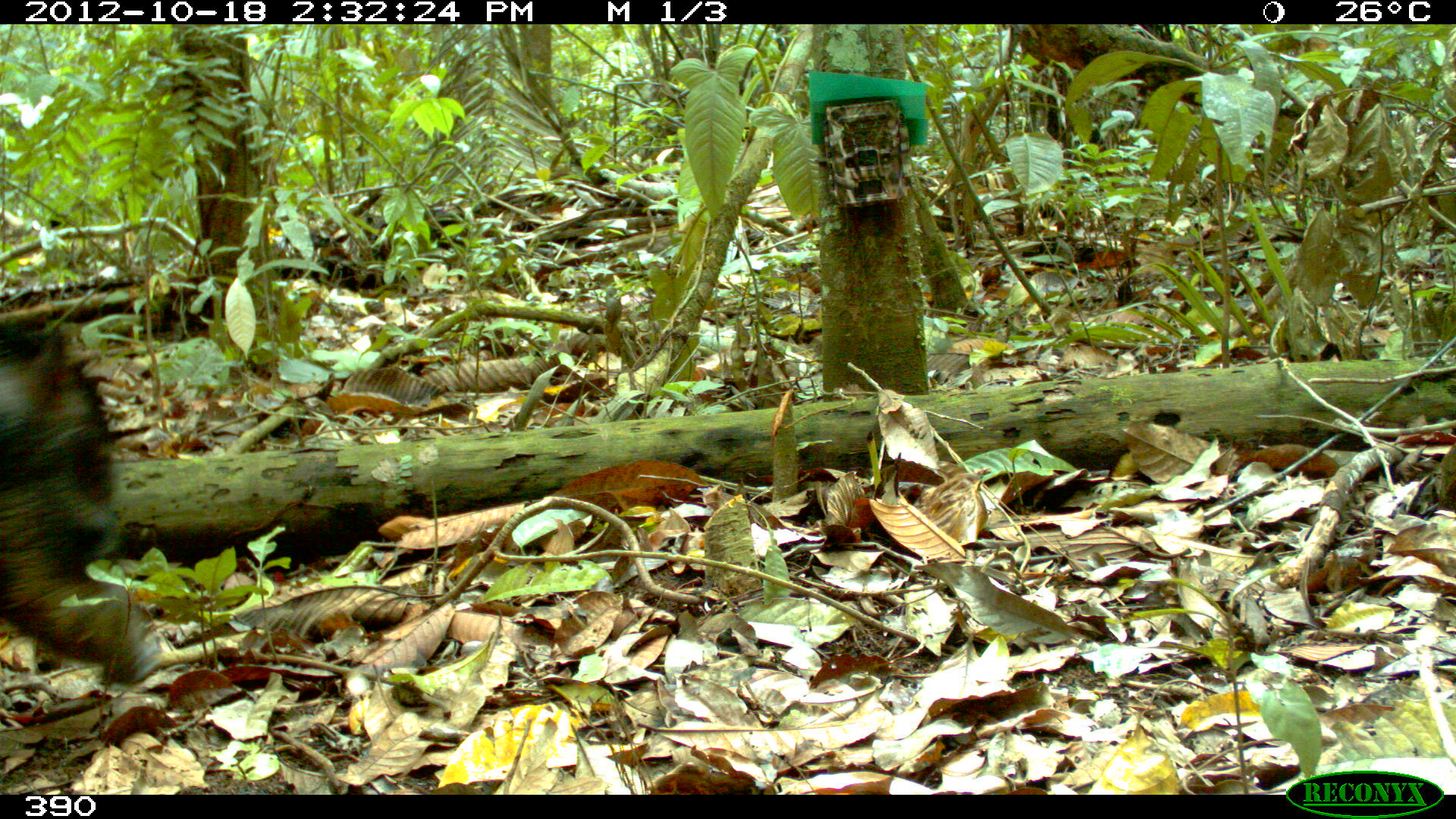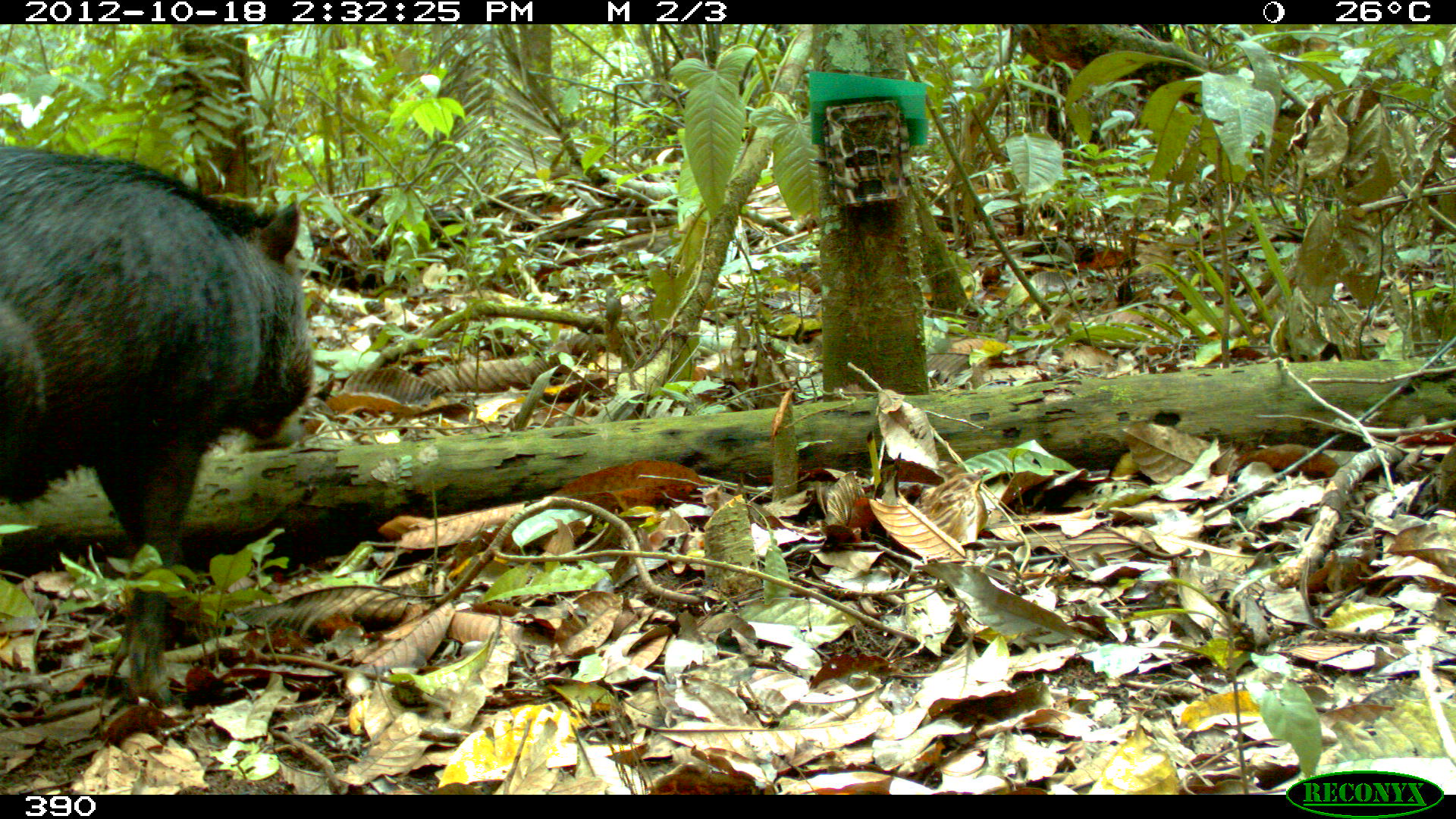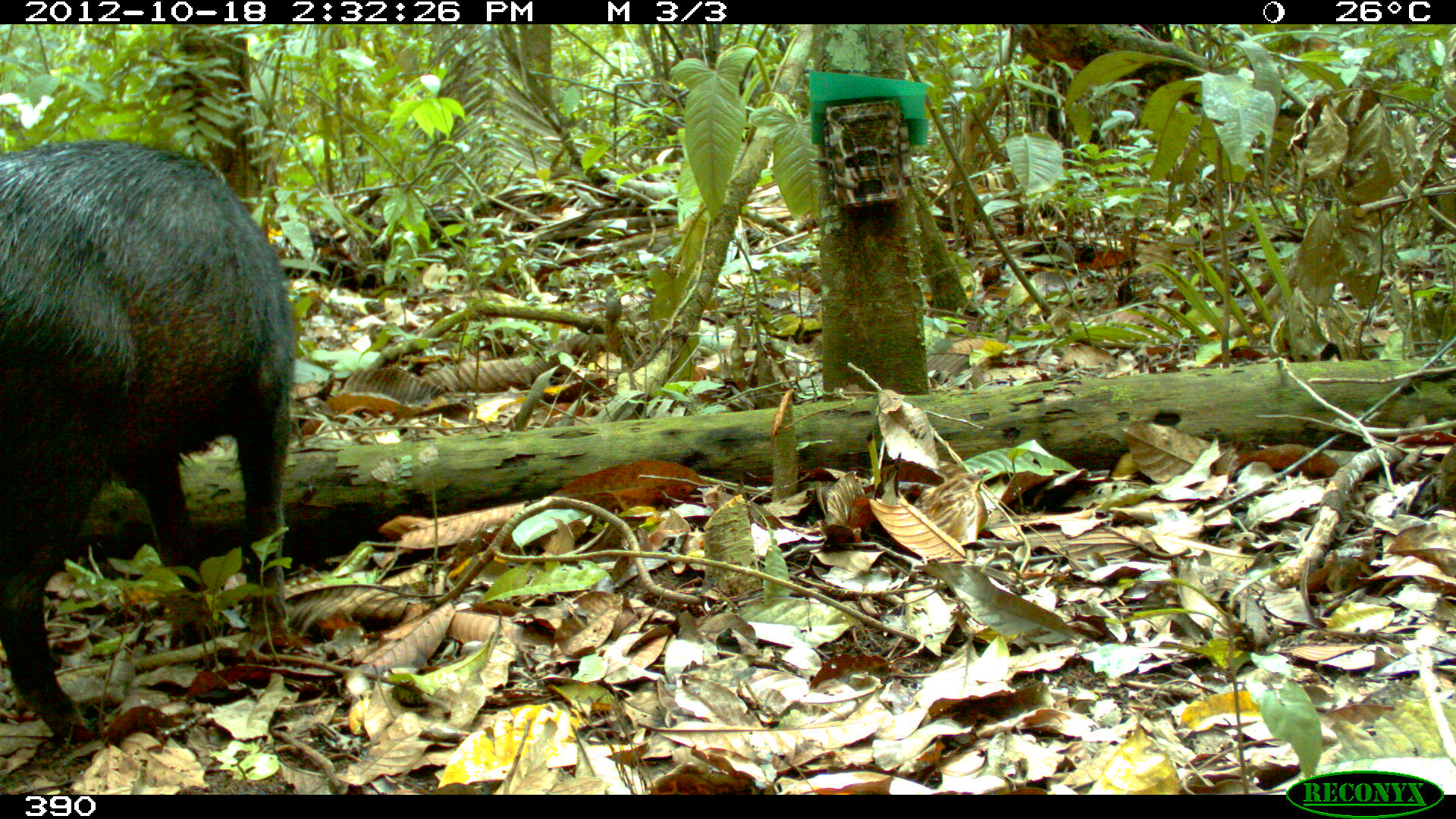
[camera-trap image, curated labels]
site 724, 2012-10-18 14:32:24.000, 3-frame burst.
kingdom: Animalia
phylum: Chordata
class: Mammalia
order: Artiodactyla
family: Tayassuidae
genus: Tayassu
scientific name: Tayassu pecari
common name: white-lipped peccary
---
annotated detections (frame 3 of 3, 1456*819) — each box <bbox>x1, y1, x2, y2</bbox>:
tayassu pecari: <bbox>0, 137, 298, 743</bbox>